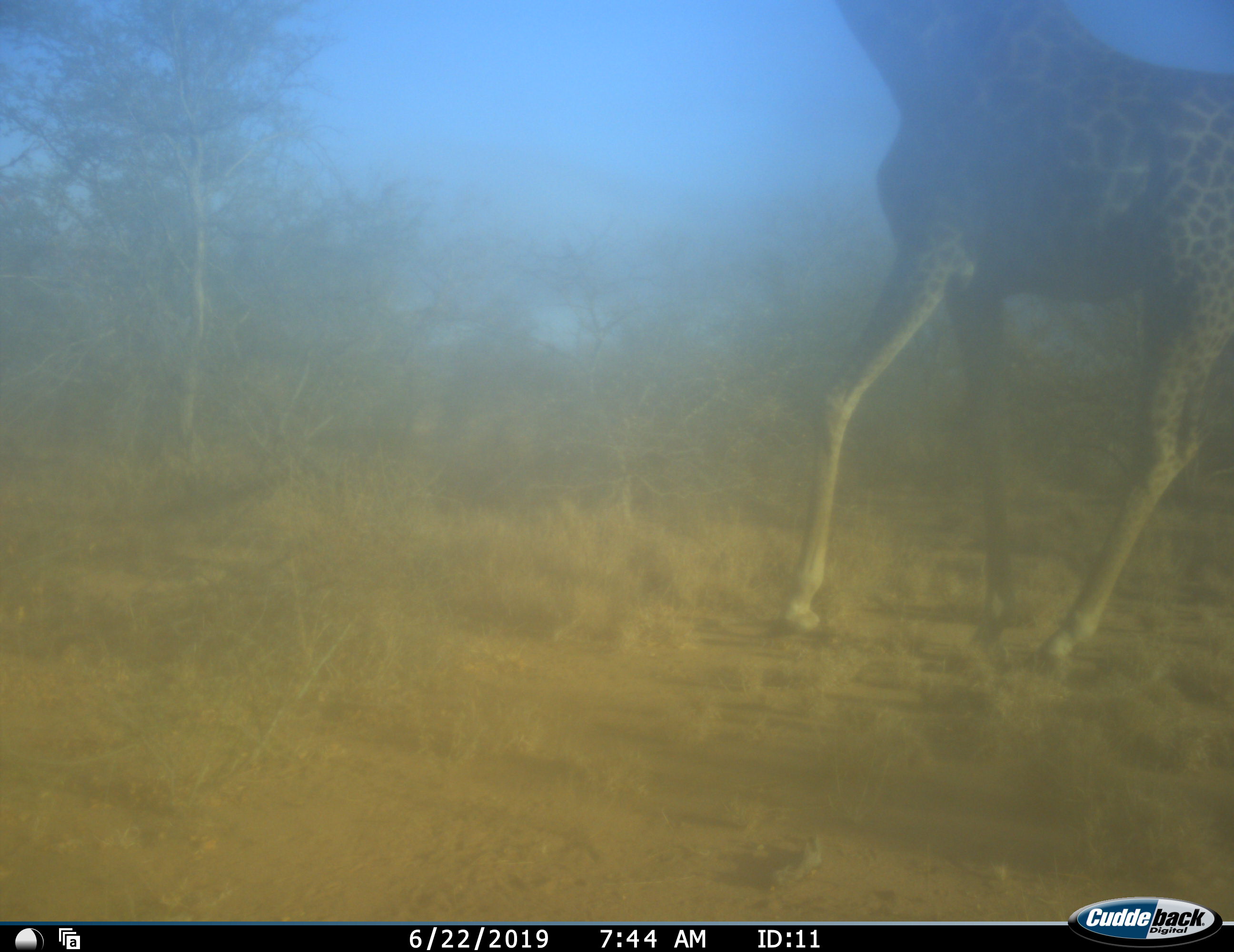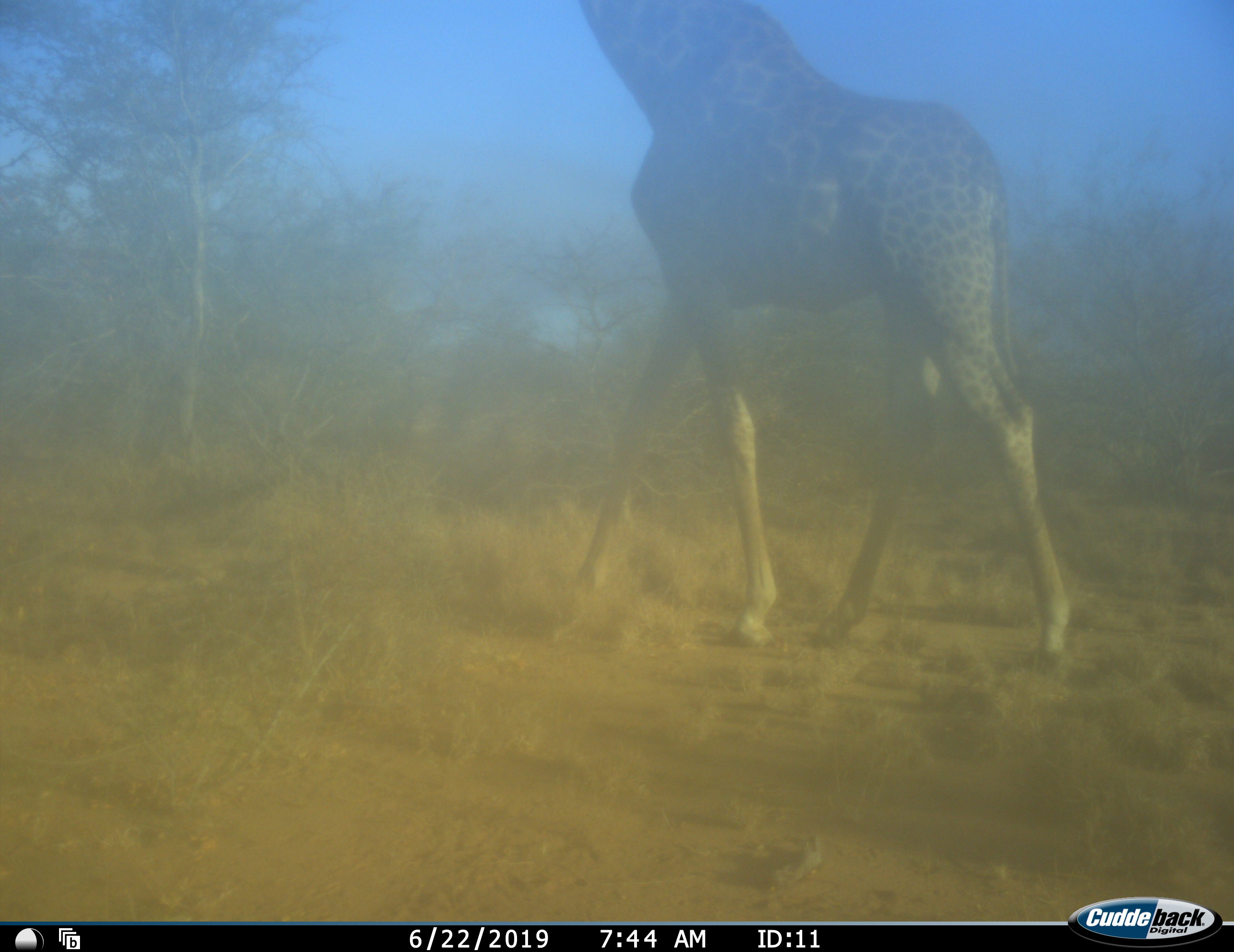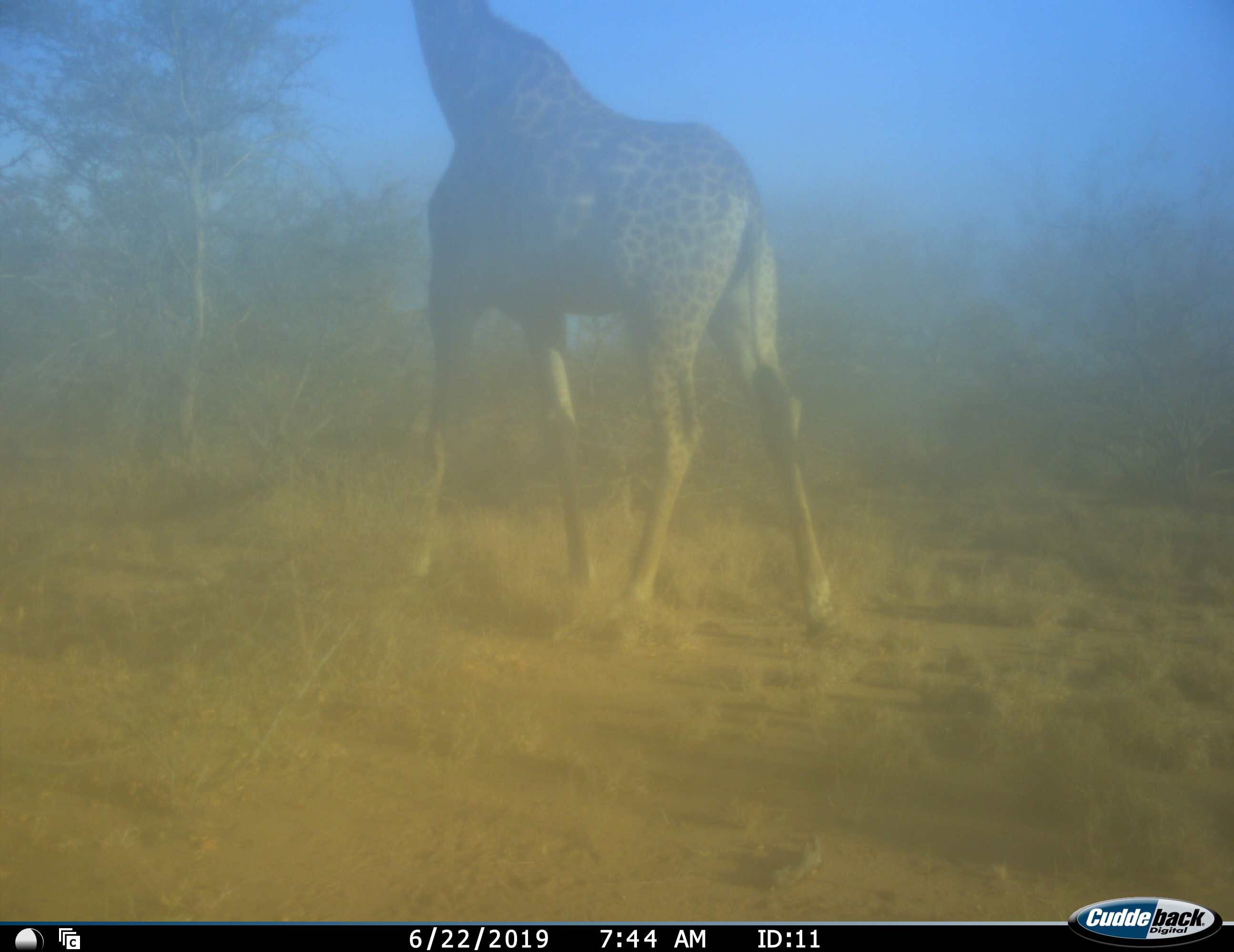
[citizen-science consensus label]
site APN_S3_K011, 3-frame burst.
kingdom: Animalia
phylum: Chordata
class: Mammalia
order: Artiodactyla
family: Giraffidae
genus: Giraffa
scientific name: Giraffa camelopardalis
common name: giraffe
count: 1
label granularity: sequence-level